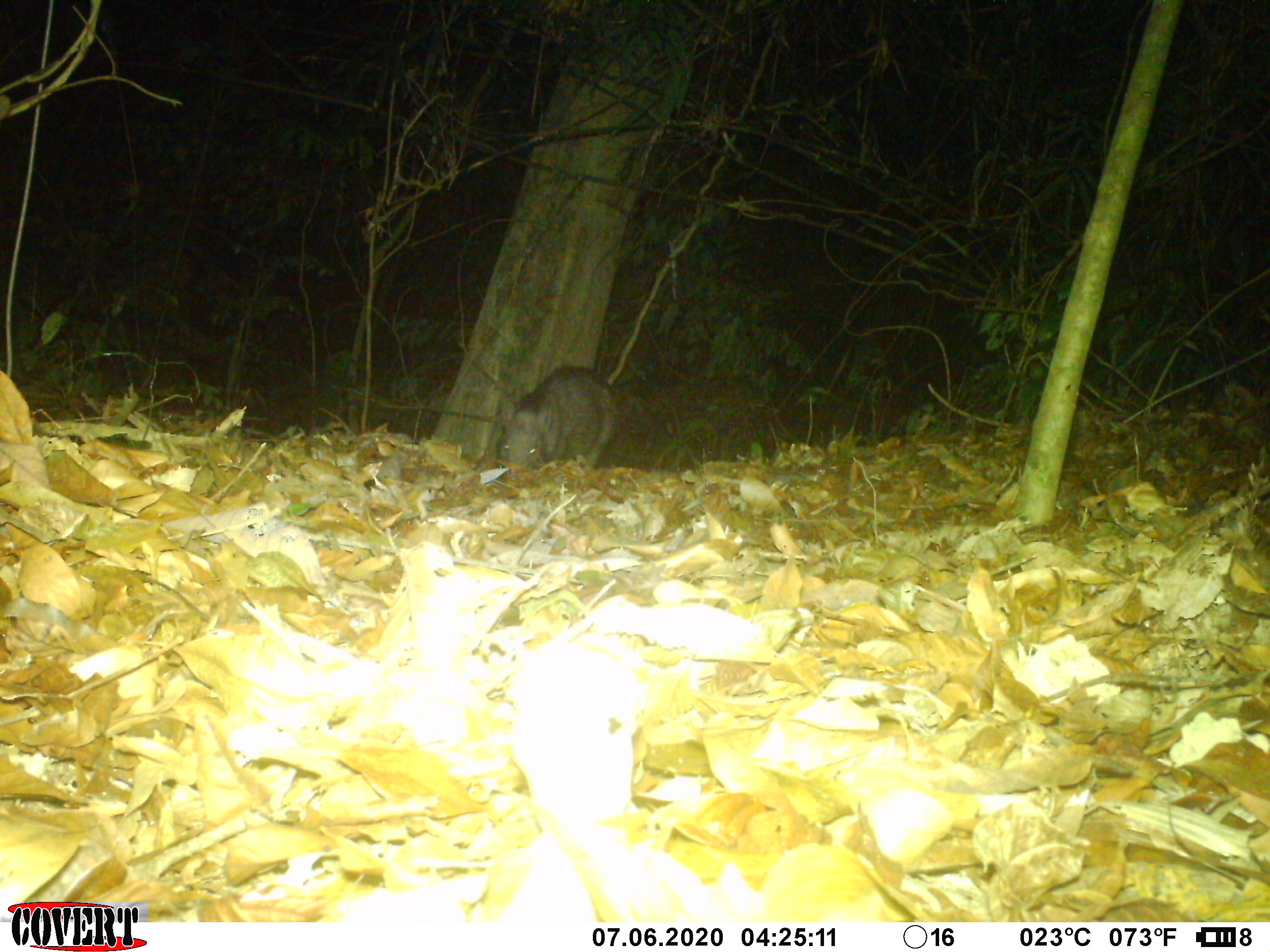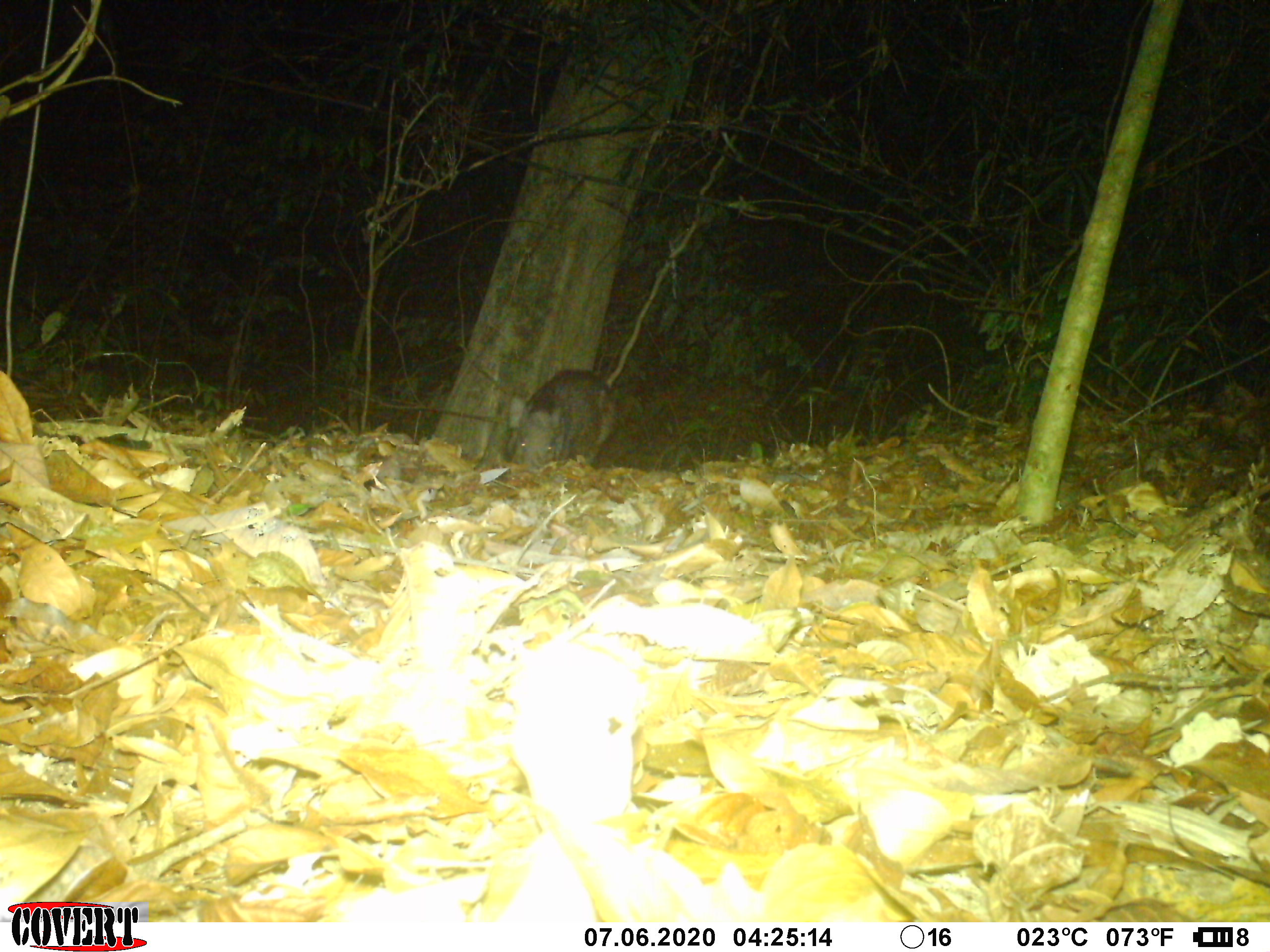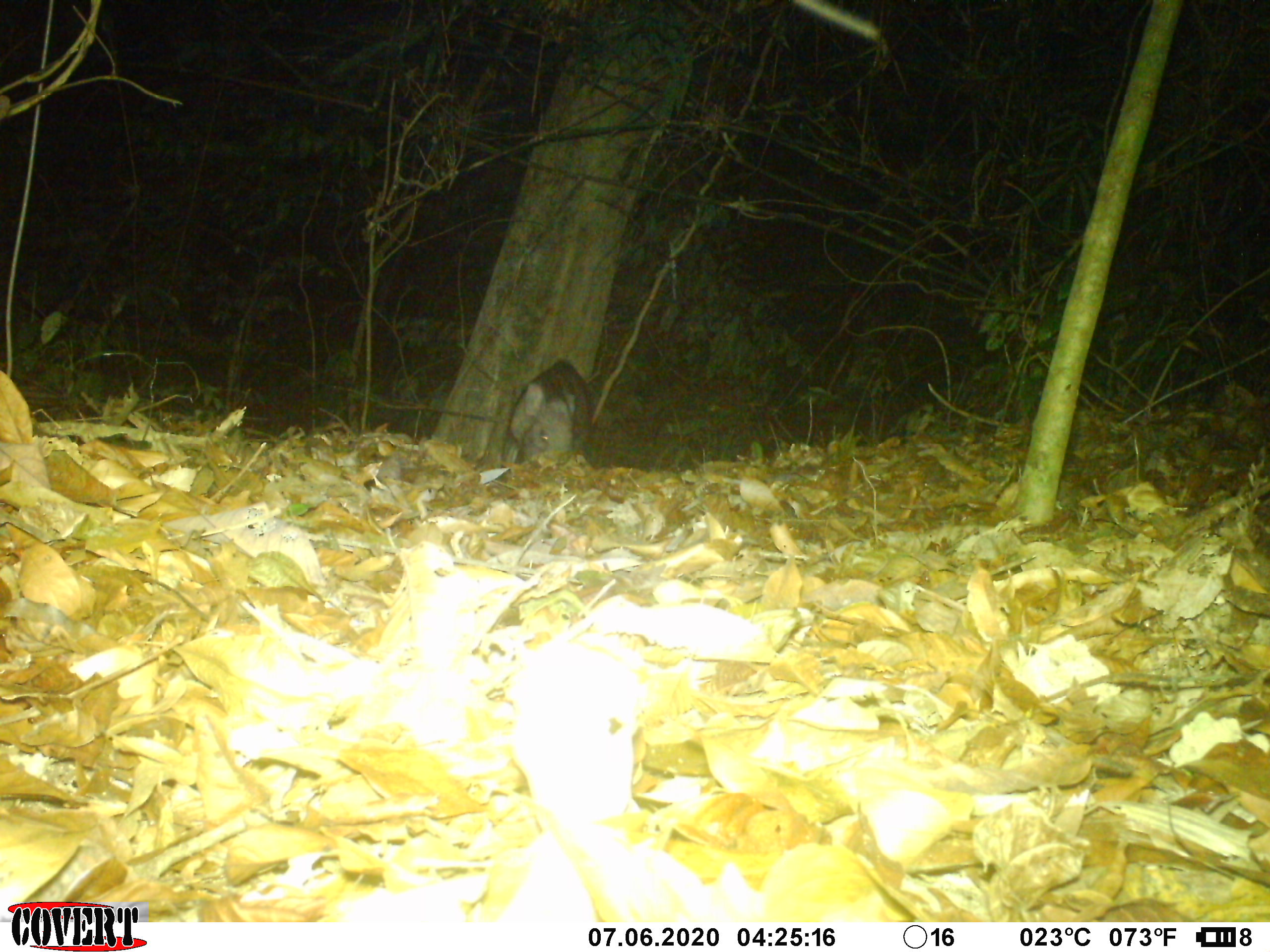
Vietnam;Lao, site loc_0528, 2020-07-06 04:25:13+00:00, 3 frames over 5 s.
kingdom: Animalia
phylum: Chordata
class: Mammalia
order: Artiodactyla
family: Suidae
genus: Sus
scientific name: Sus scrofa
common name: eurasian wild pig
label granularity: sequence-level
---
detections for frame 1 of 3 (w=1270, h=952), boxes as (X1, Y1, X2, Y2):
eurasian wild pig: (493, 364, 621, 473)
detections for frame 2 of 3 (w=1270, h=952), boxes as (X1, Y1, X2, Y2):
eurasian wild pig: (507, 370, 619, 471)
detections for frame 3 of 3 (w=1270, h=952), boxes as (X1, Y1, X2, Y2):
eurasian wild pig: (499, 358, 593, 472)